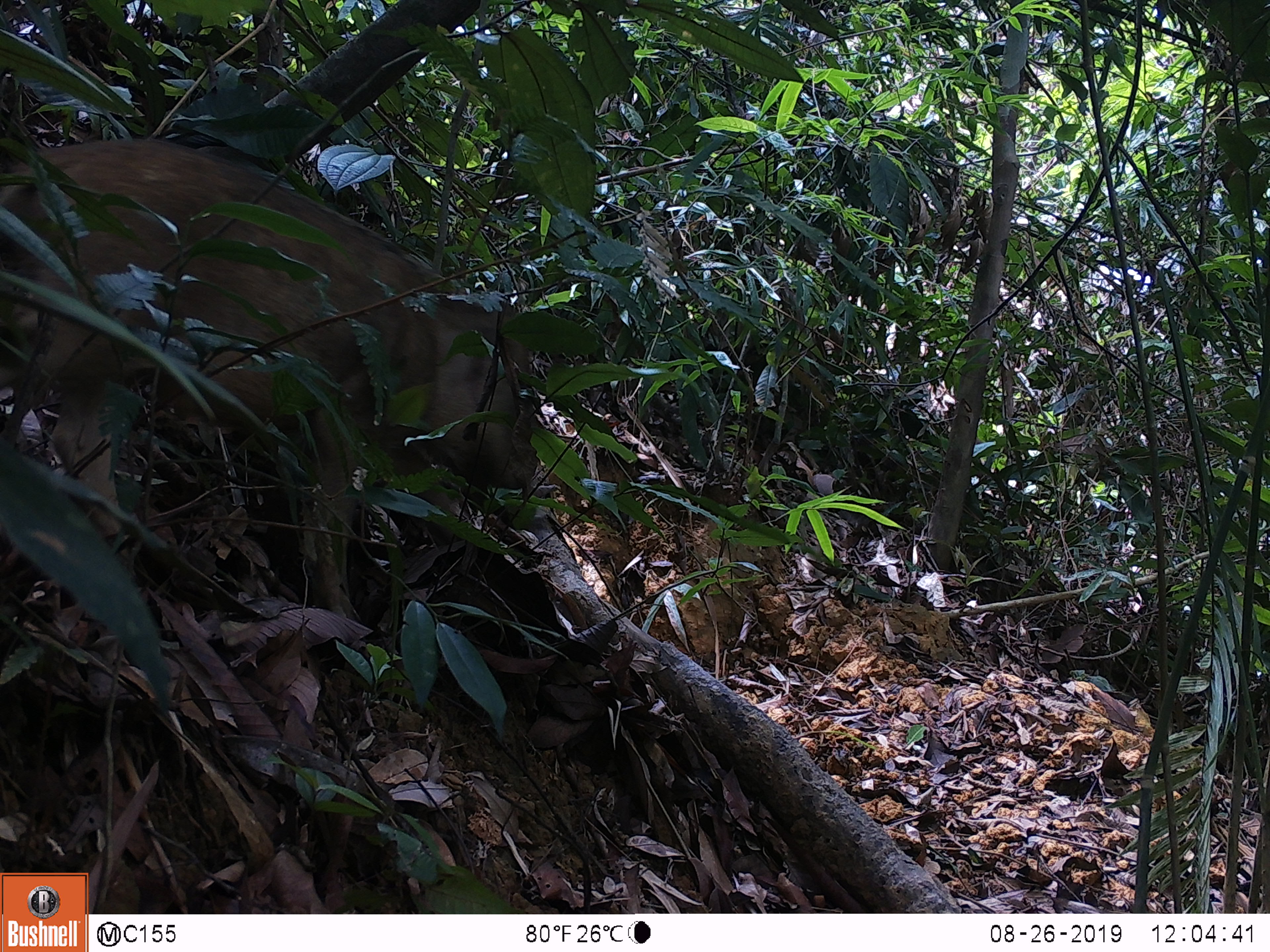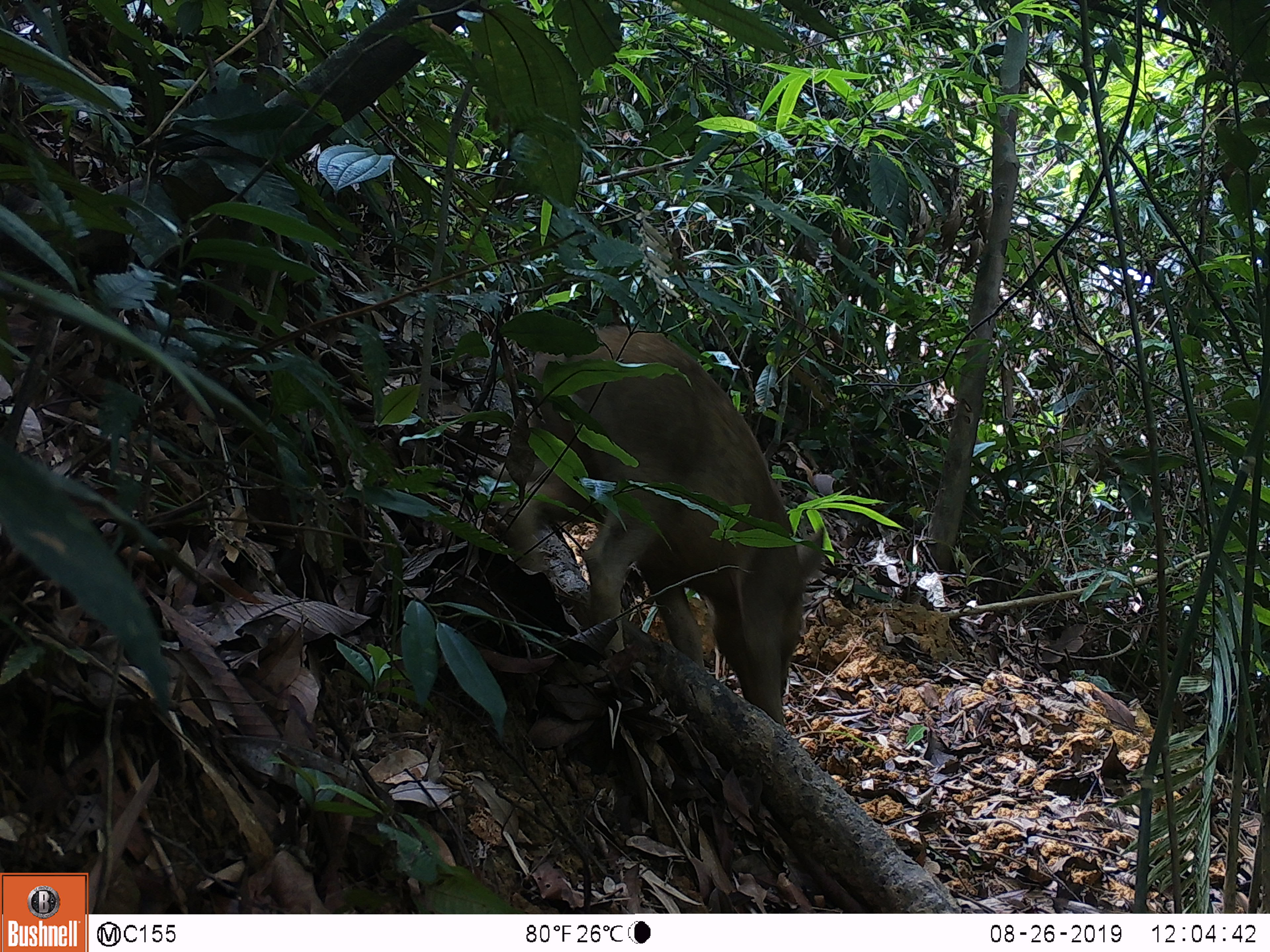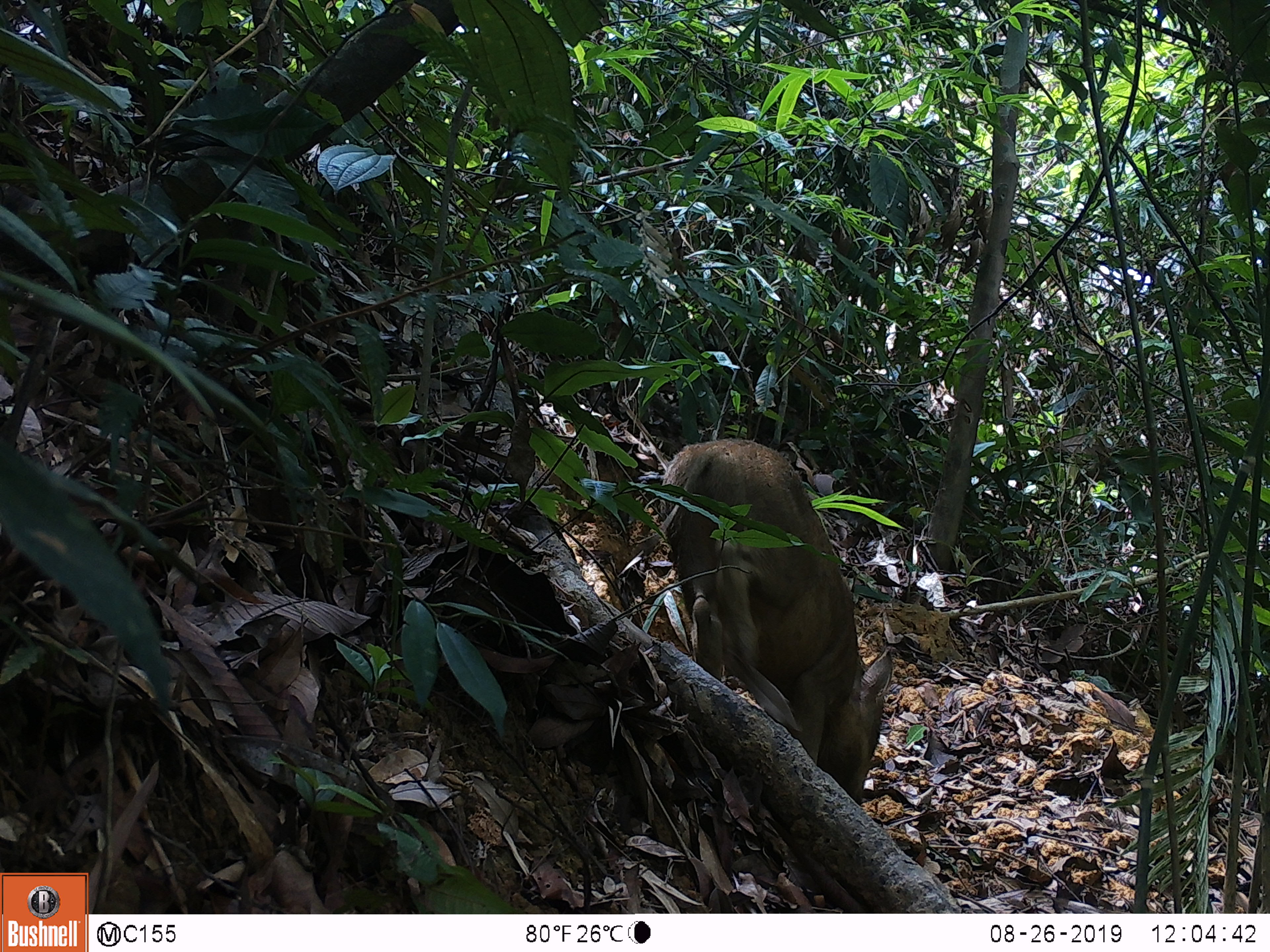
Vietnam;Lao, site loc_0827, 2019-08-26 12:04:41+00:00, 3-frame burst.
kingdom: Animalia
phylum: Chordata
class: Mammalia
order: Artiodactyla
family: Suidae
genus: Sus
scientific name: Sus scrofa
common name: eurasian wild pig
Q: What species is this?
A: Eurasian wild pig (Sus scrofa).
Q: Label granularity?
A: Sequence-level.